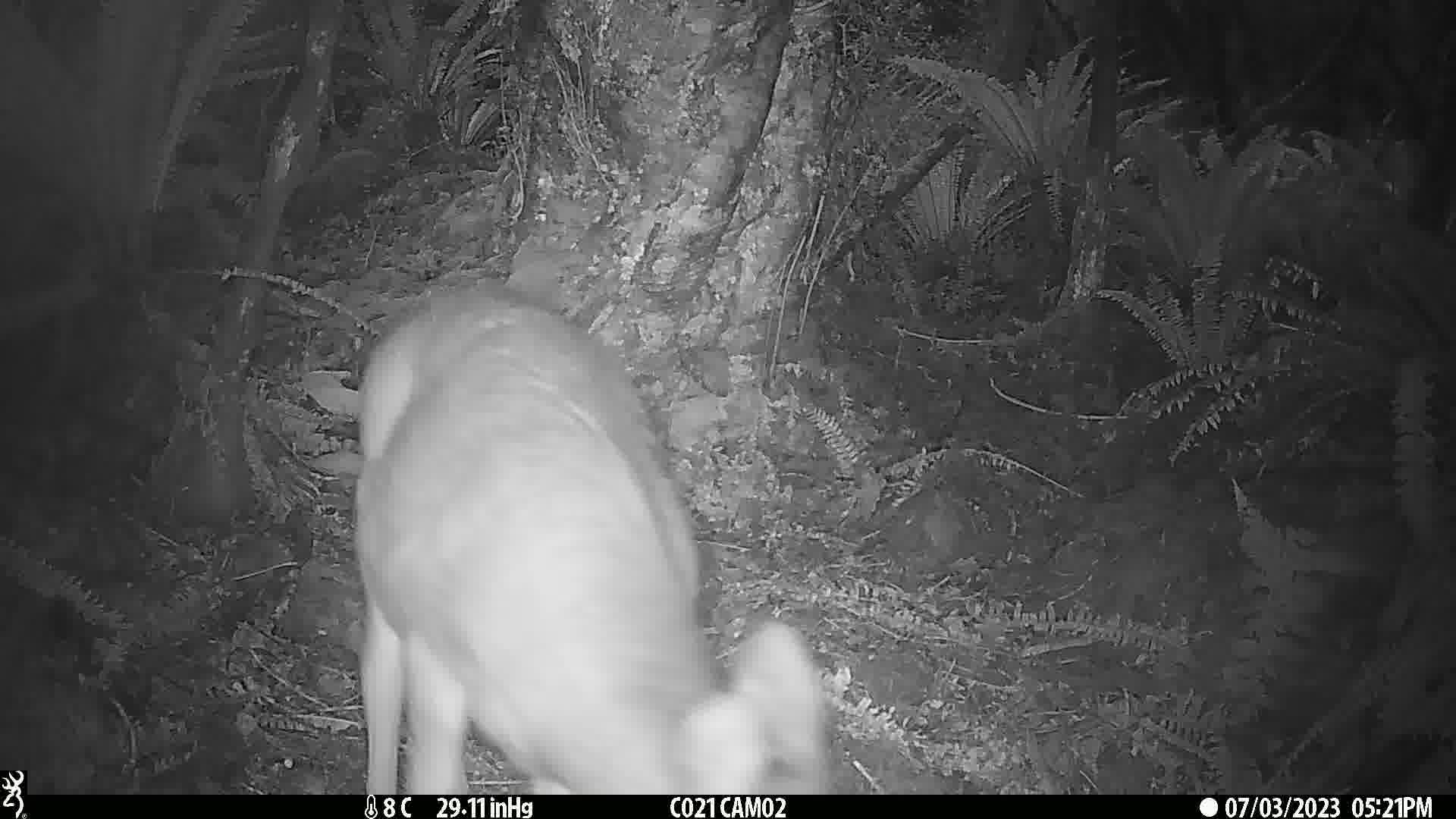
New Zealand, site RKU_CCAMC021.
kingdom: Animalia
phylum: Chordata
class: Mammalia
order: Artiodactyla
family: Cervidae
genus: Odocoileus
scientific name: Odocoileus virginianus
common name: white-tailed deer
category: white tailed deer